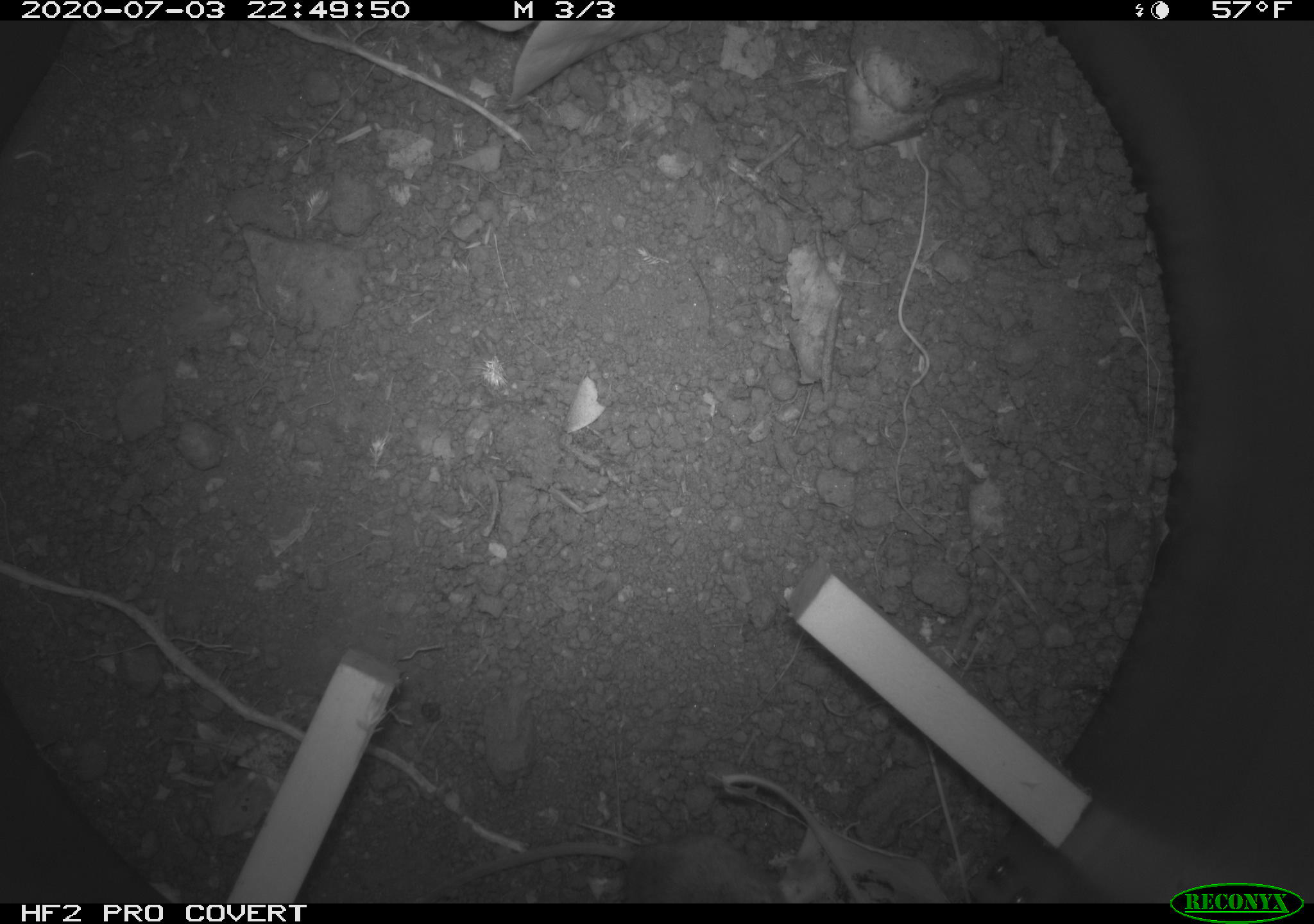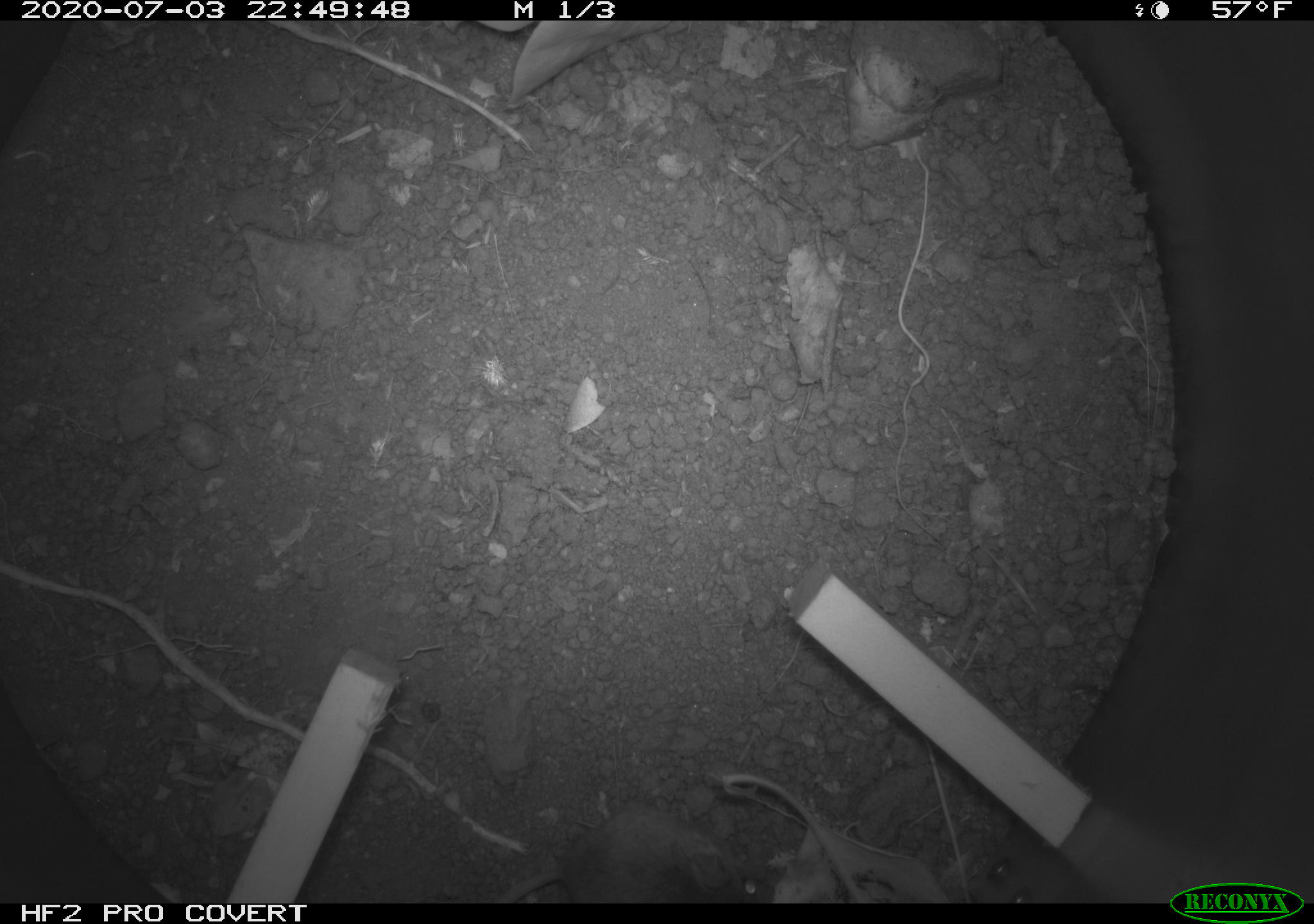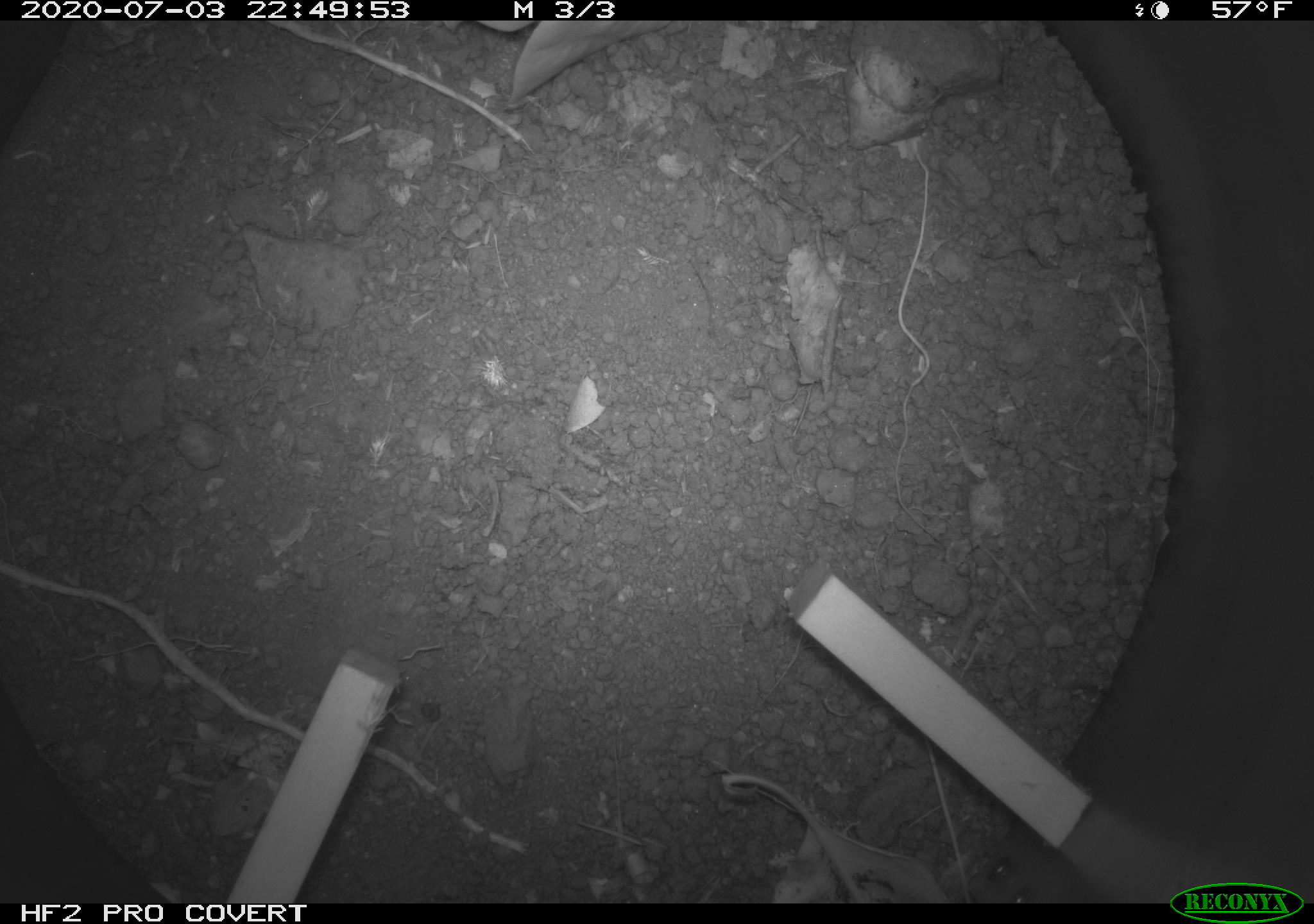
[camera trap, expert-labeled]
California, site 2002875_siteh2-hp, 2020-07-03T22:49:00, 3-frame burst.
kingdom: Animalia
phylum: Chordata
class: Mammalia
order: Rodentia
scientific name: Rodentia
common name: rodent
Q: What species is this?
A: Rodent (Rodentia).